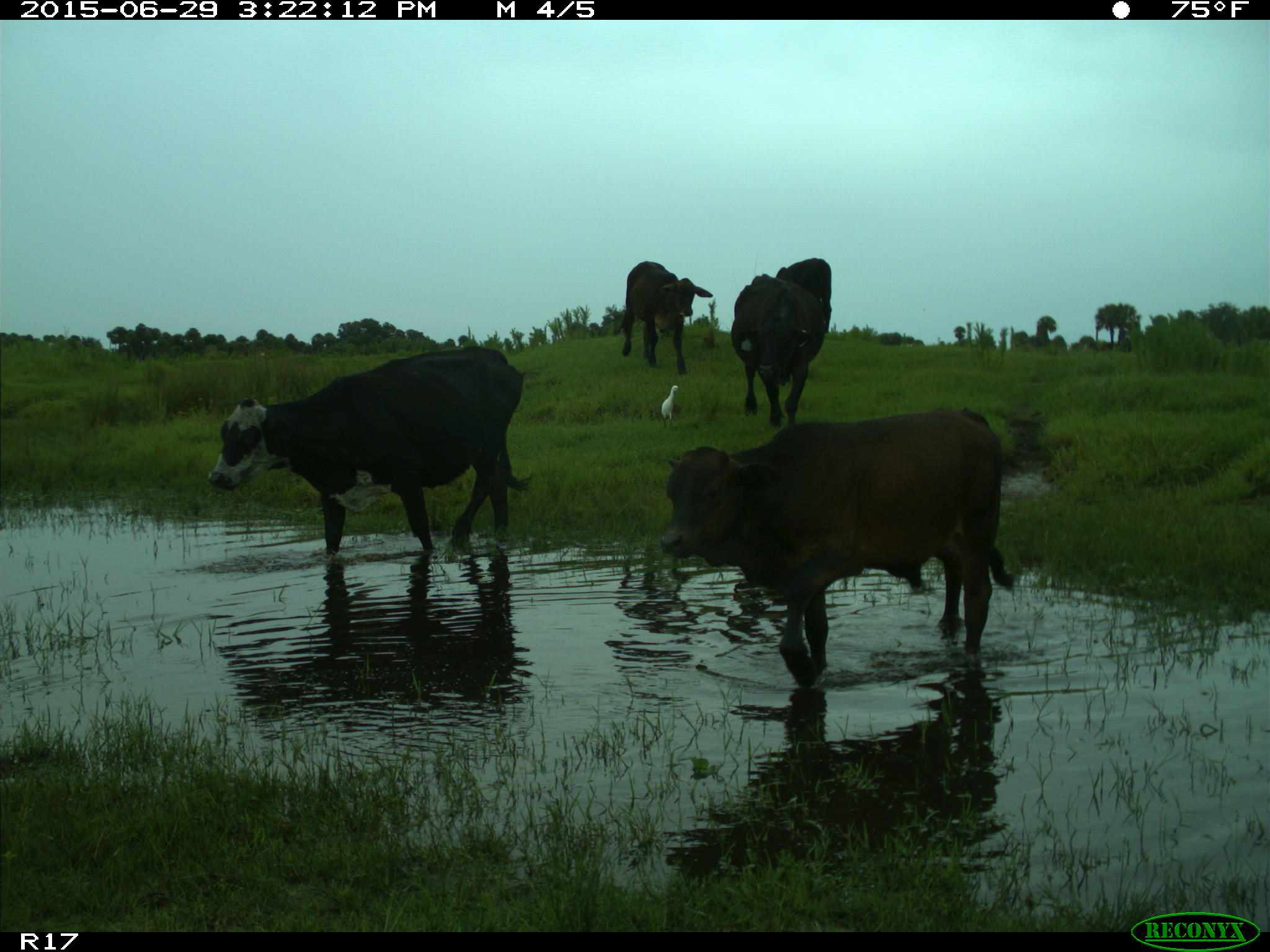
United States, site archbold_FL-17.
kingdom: Animalia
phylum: Chordata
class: Mammalia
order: Artiodactyla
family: Bovidae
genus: Bos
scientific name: Bos taurus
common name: domestic cow